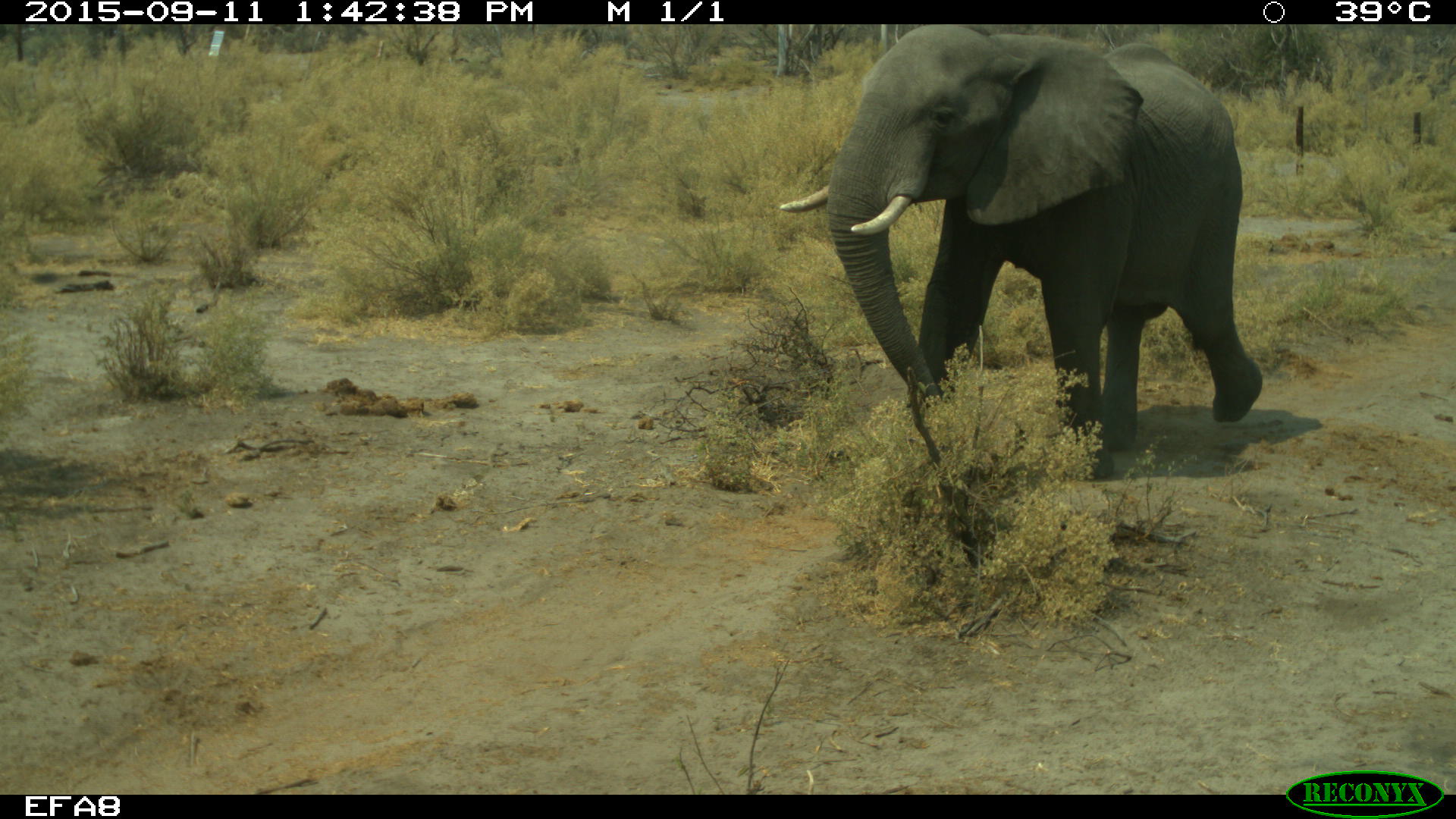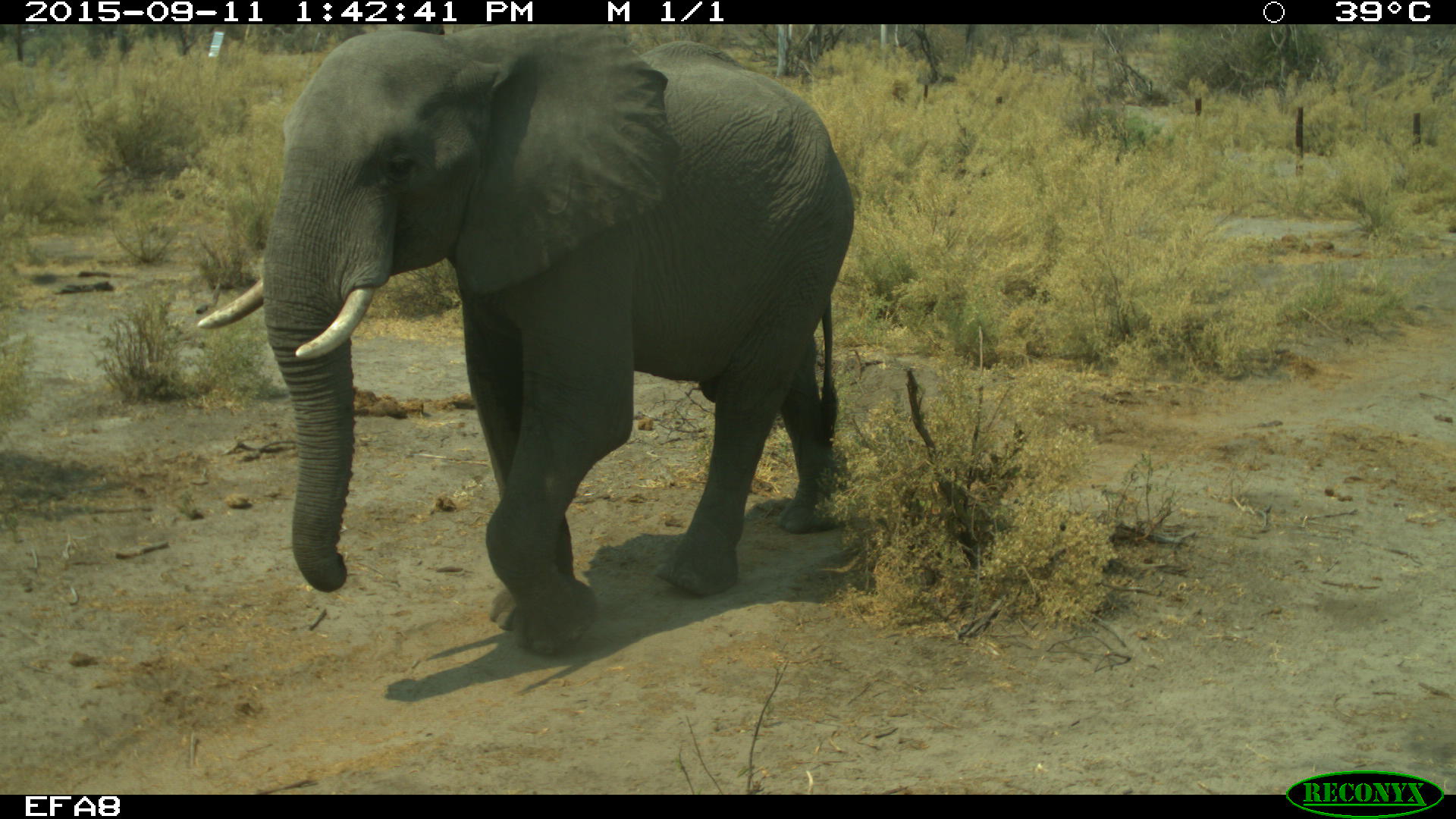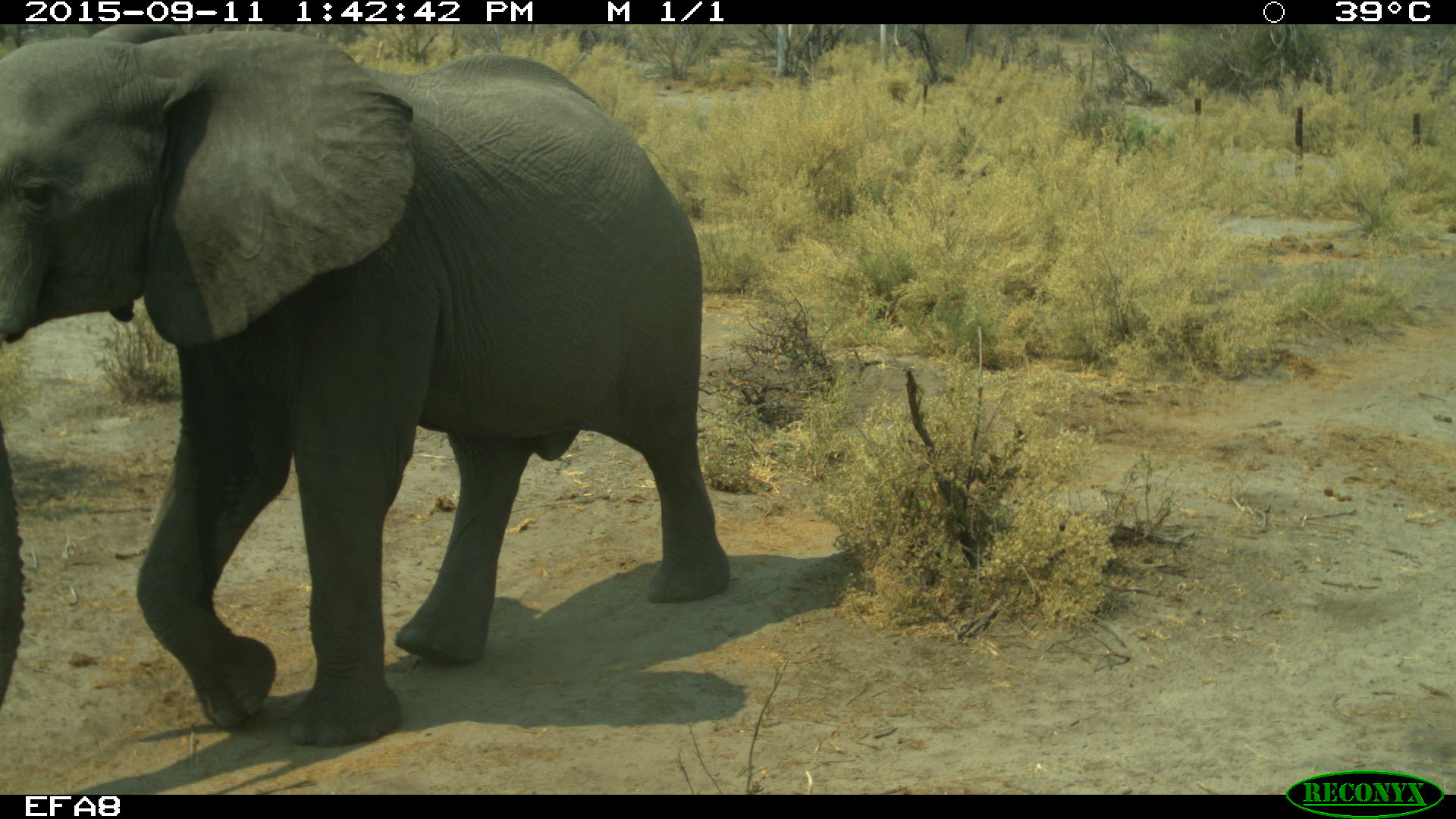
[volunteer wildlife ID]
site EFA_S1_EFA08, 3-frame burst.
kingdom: Animalia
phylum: Chordata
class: Mammalia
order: Proboscidea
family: Elephantidae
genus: Loxodonta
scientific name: Loxodonta africana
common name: african bush elephant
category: elephant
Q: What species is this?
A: Elephant (african bush elephant) (Loxodonta africana).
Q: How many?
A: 1.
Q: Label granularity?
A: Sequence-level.